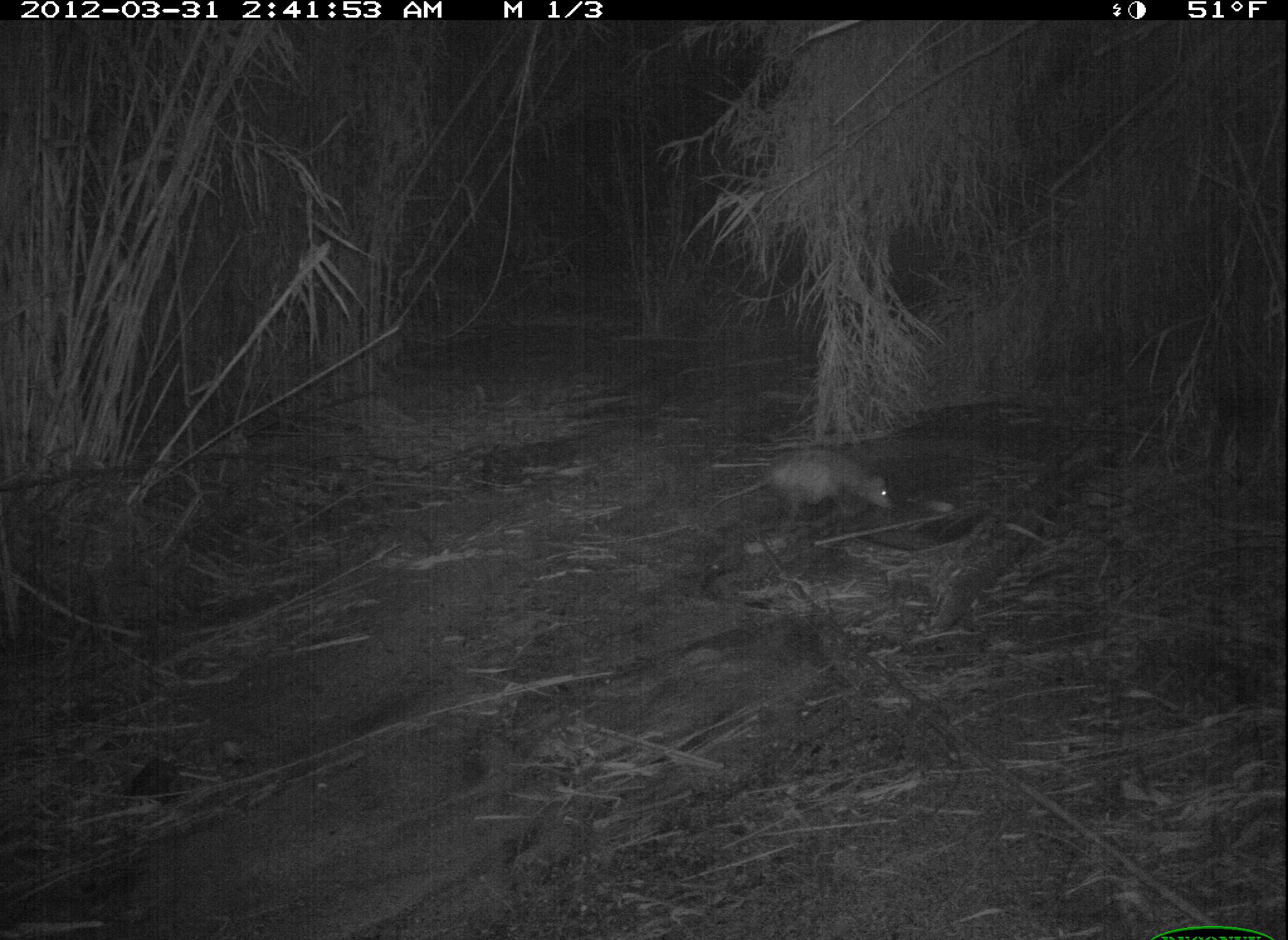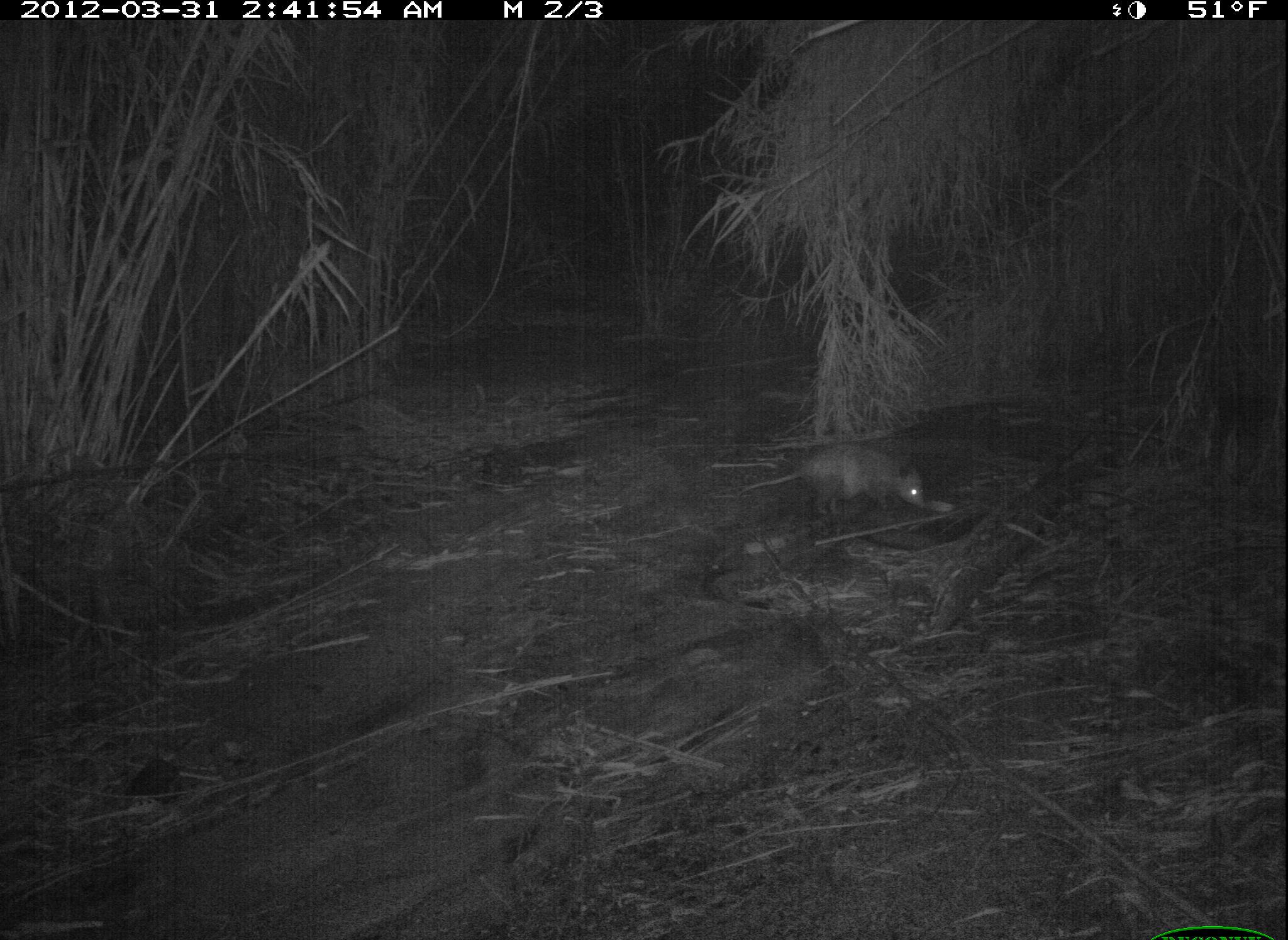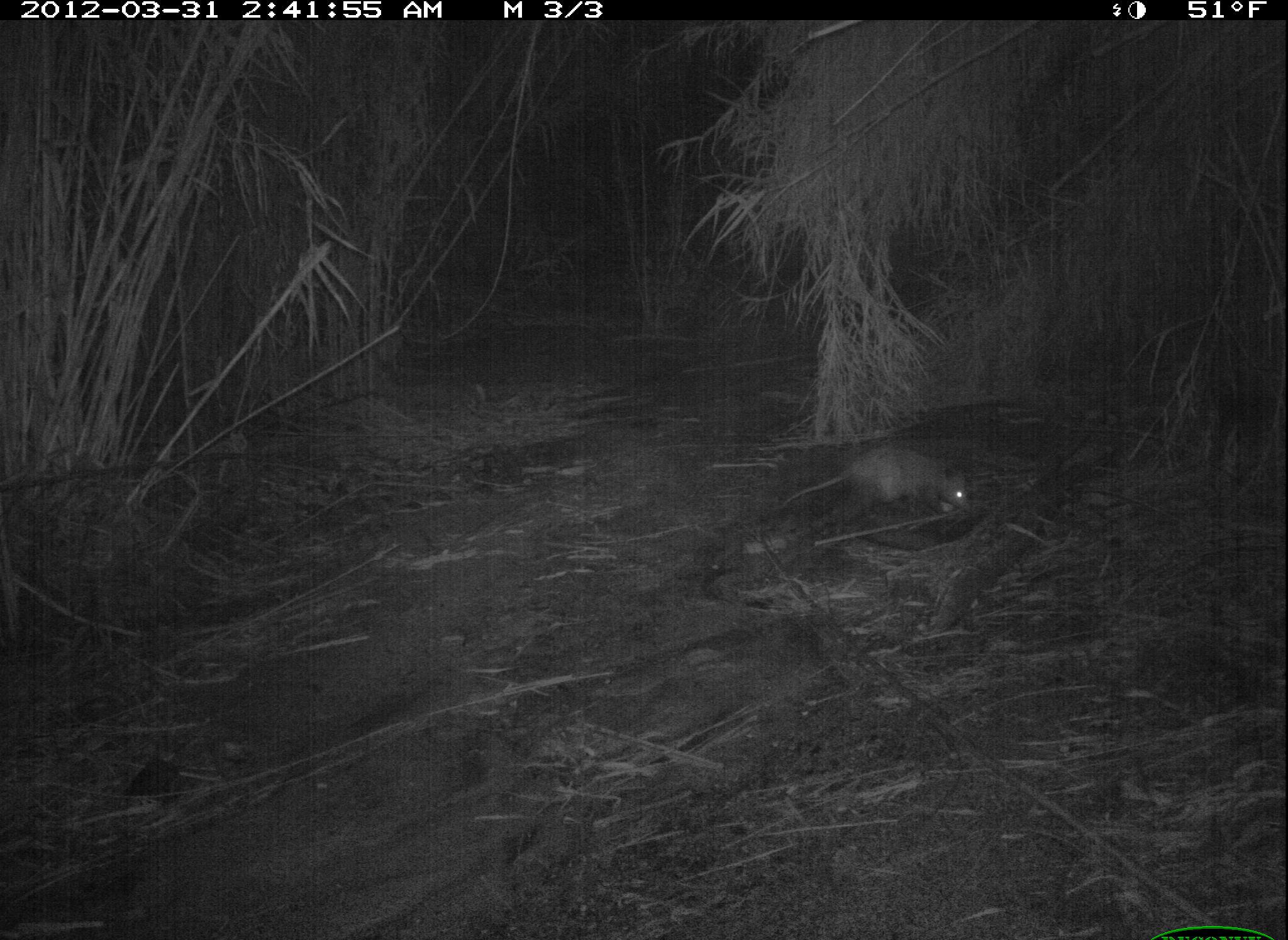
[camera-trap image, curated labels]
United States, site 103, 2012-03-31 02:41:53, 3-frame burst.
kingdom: Animalia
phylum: Chordata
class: Mammalia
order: Didelphimorphia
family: Didelphidae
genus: Didelphis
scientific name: Didelphis virginiana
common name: virginia opossum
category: opossum